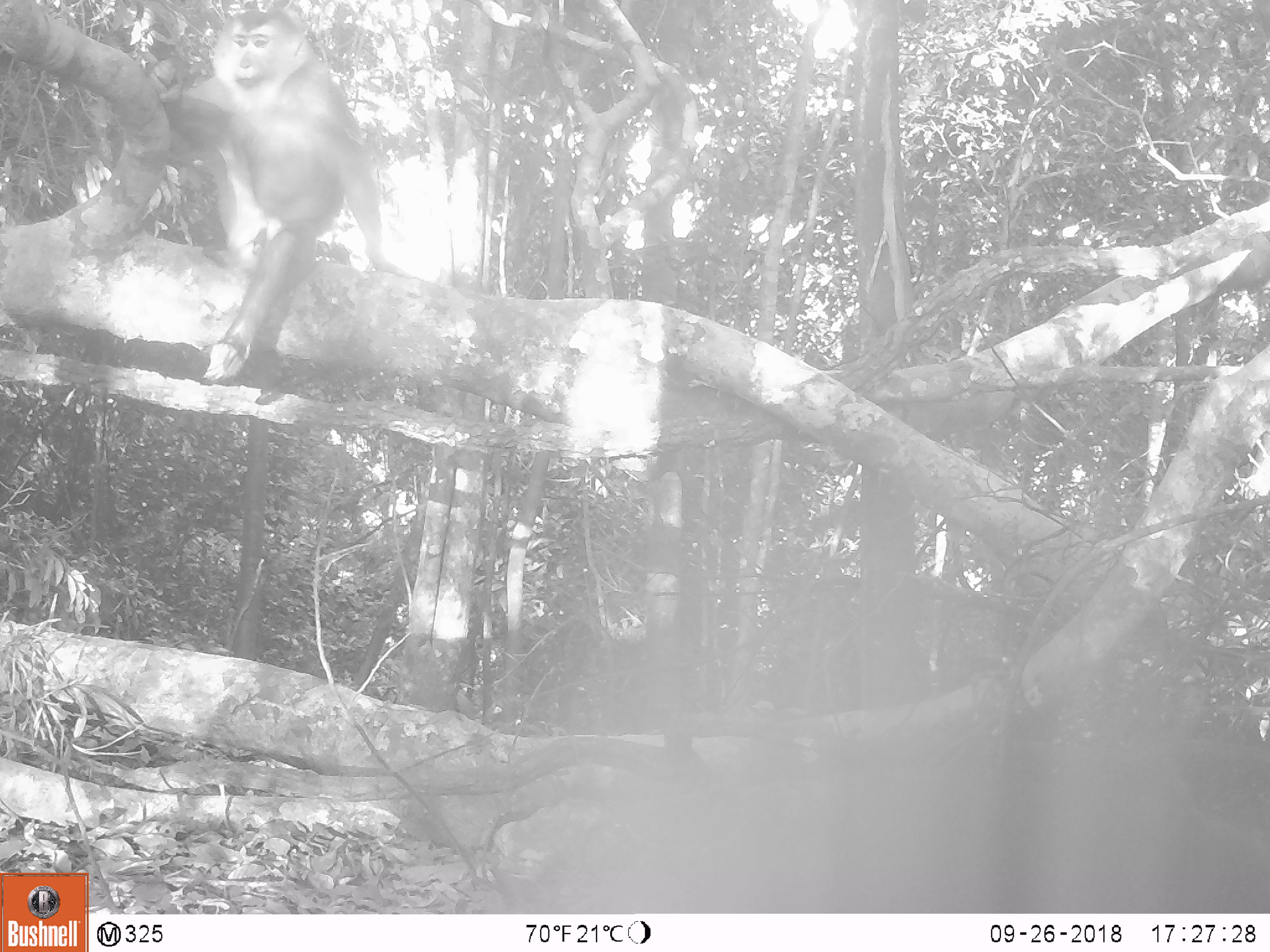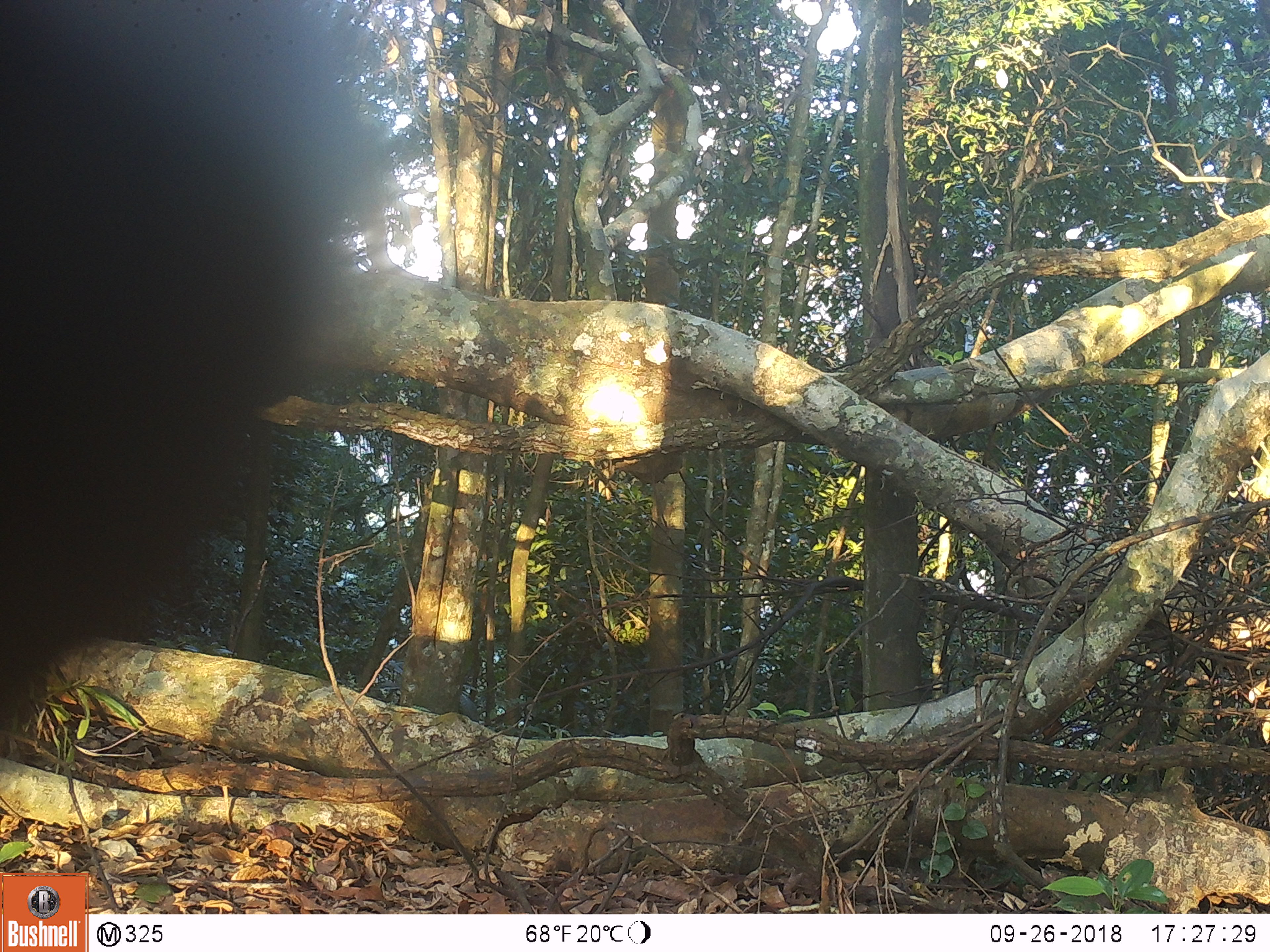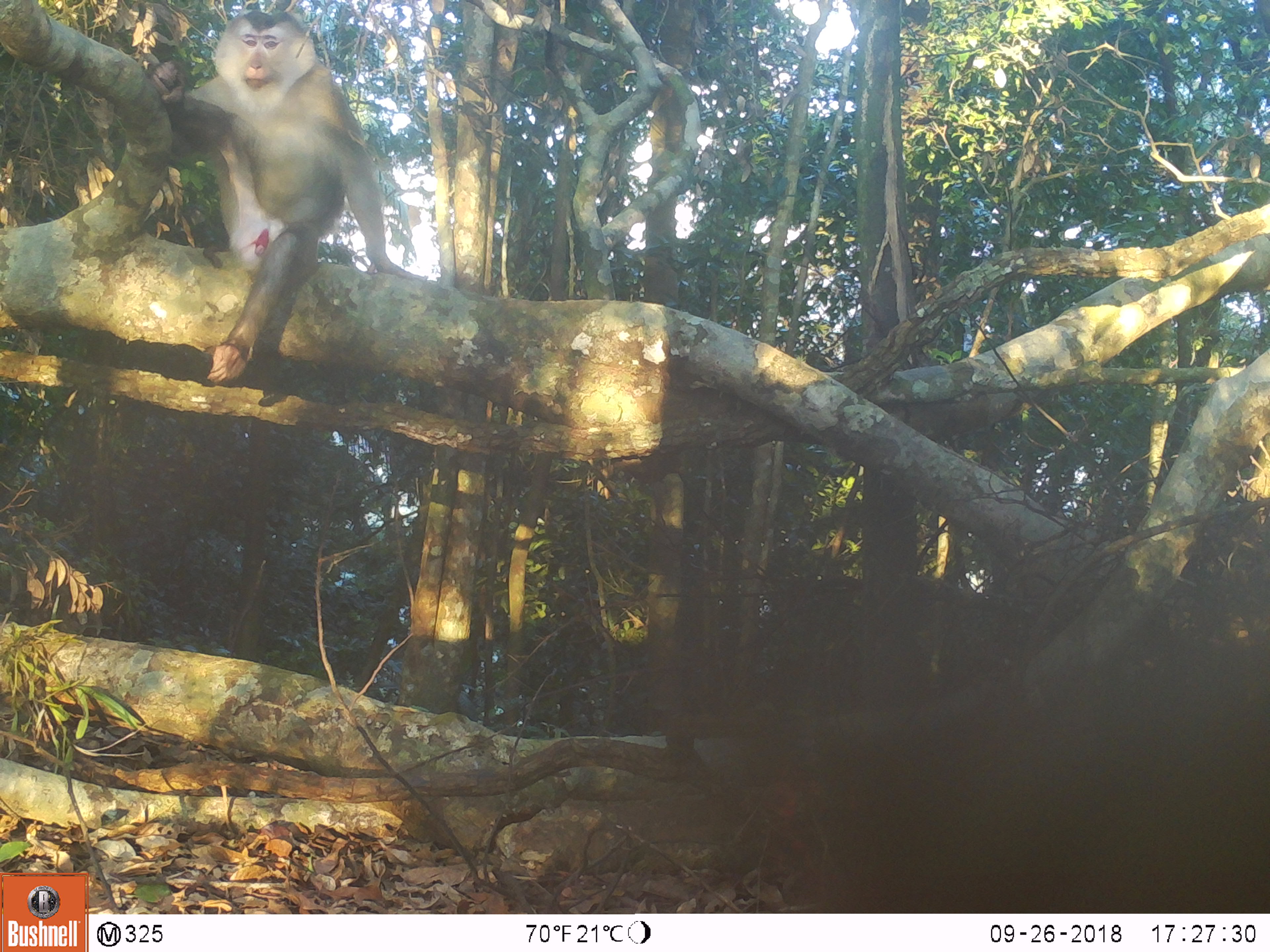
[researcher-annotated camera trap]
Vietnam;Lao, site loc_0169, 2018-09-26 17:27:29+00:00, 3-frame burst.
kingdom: Animalia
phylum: Chordata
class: Mammalia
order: Primates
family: Cercopithecidae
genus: Macaca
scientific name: Macaca nemestrina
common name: pig-tailed macaque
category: pig tailed macaque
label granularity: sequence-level